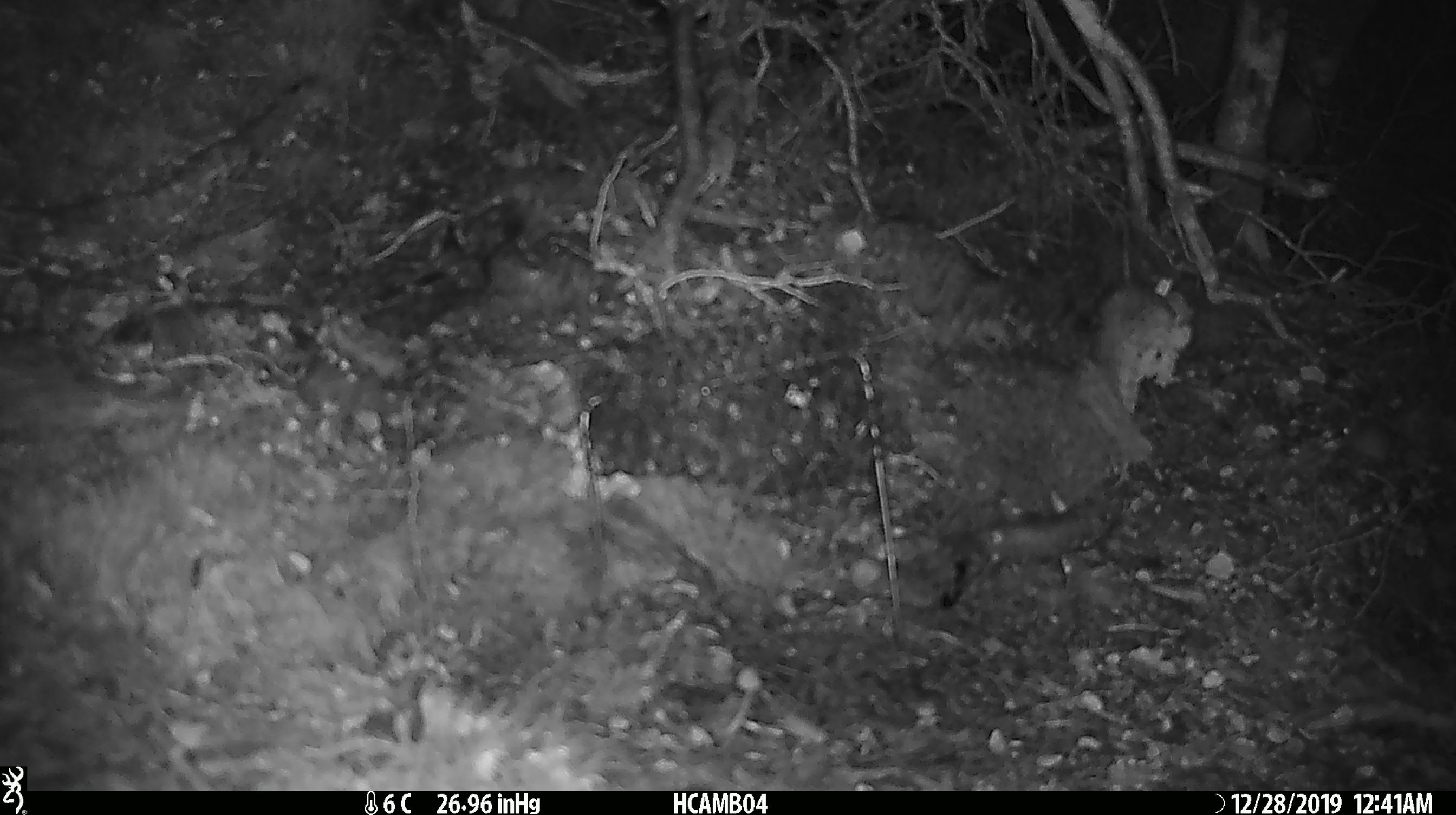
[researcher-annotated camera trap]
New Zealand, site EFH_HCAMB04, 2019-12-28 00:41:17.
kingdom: Animalia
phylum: Chordata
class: Mammalia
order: Rodentia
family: Muridae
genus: Mus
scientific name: Mus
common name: mouse